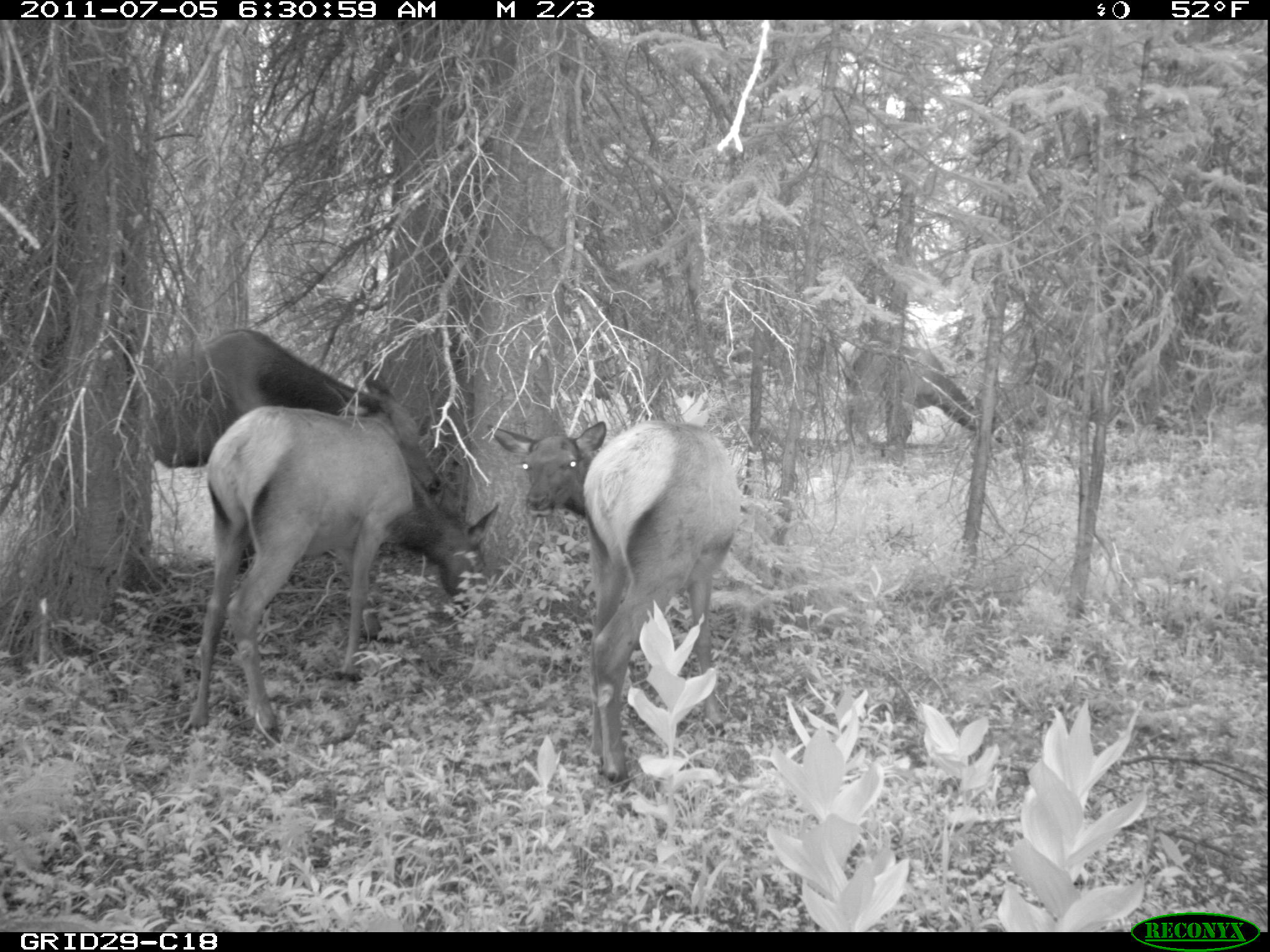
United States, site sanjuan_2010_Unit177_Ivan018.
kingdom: Animalia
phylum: Chordata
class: Mammalia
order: Artiodactyla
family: Cervidae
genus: Cervus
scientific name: Cervus elaphus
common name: red deer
Cervus elaphus (red deer).